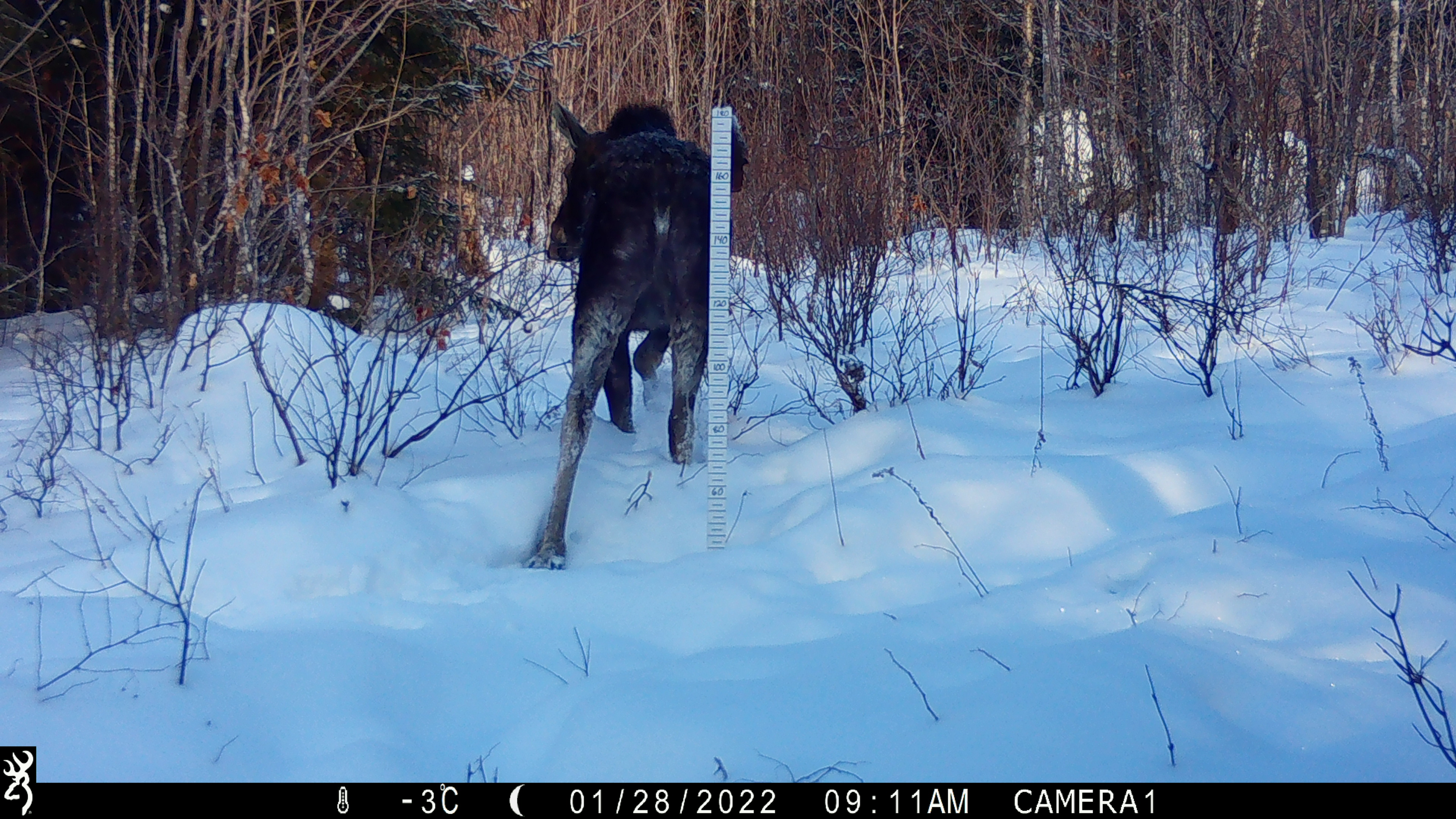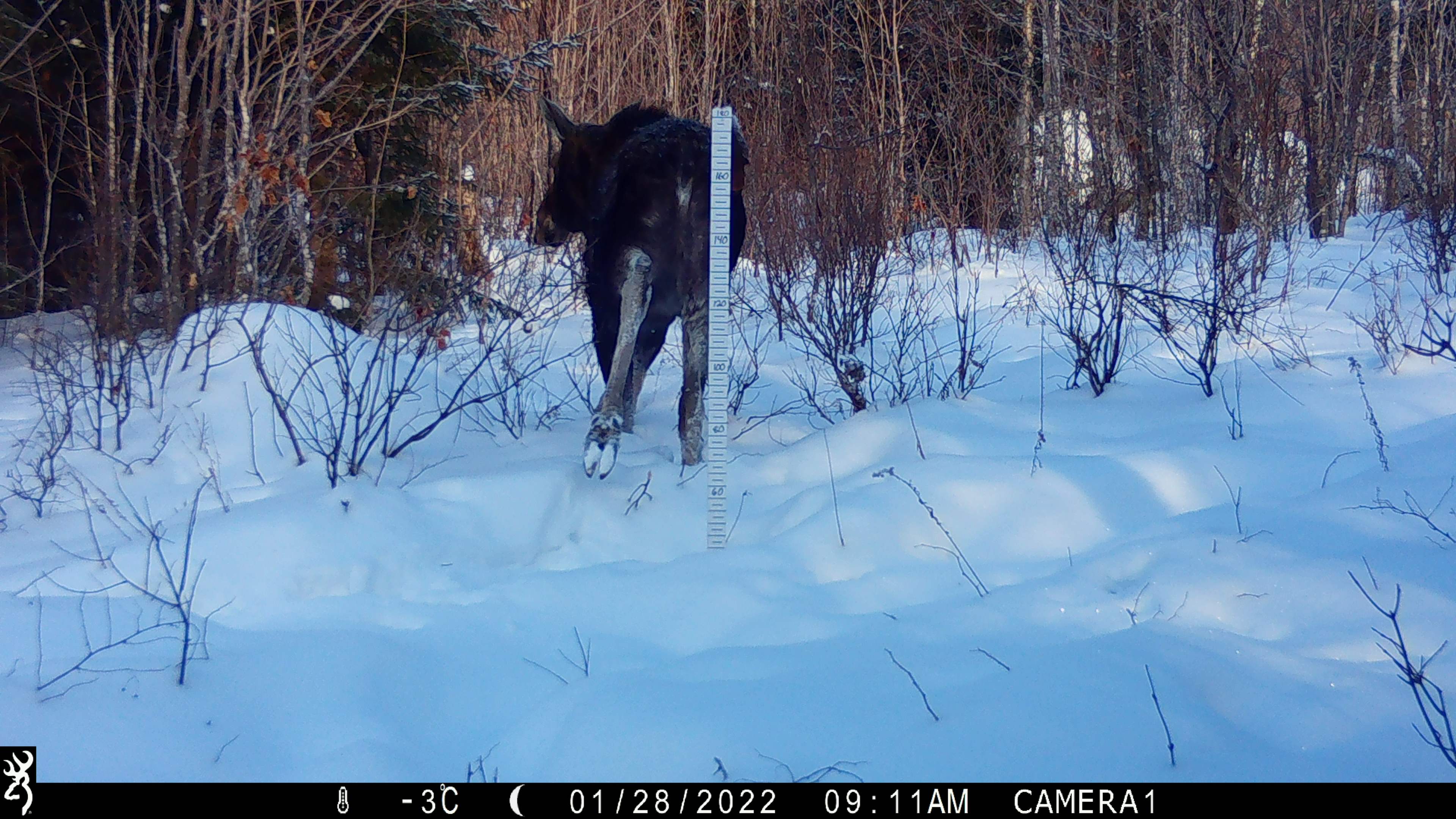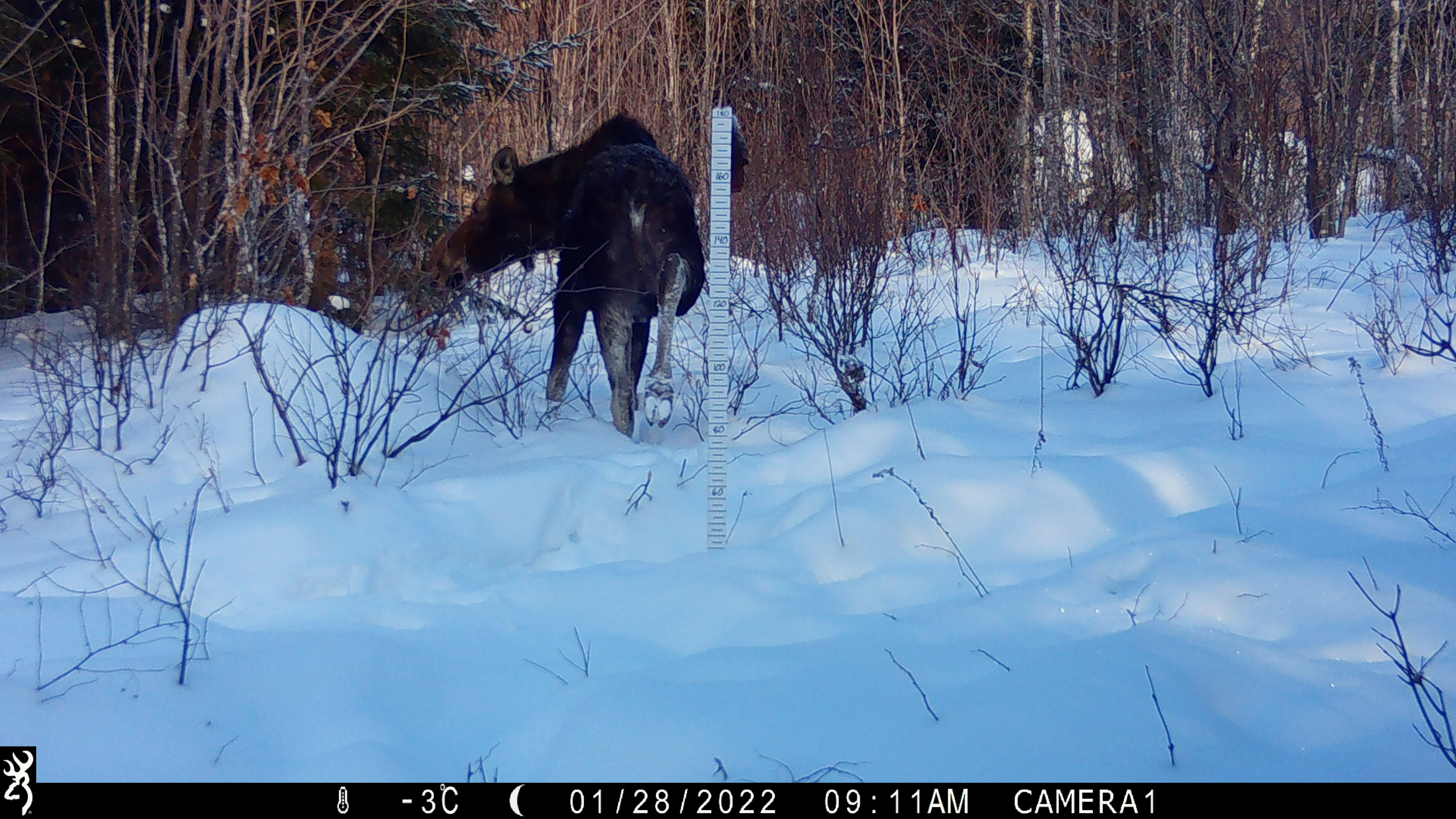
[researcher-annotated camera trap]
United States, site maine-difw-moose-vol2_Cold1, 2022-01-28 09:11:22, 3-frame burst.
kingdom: Animalia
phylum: Chordata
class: Mammalia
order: Artiodactyla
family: Cervidae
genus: Alces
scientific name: Alces alces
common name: moose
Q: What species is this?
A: Moose (Alces alces).